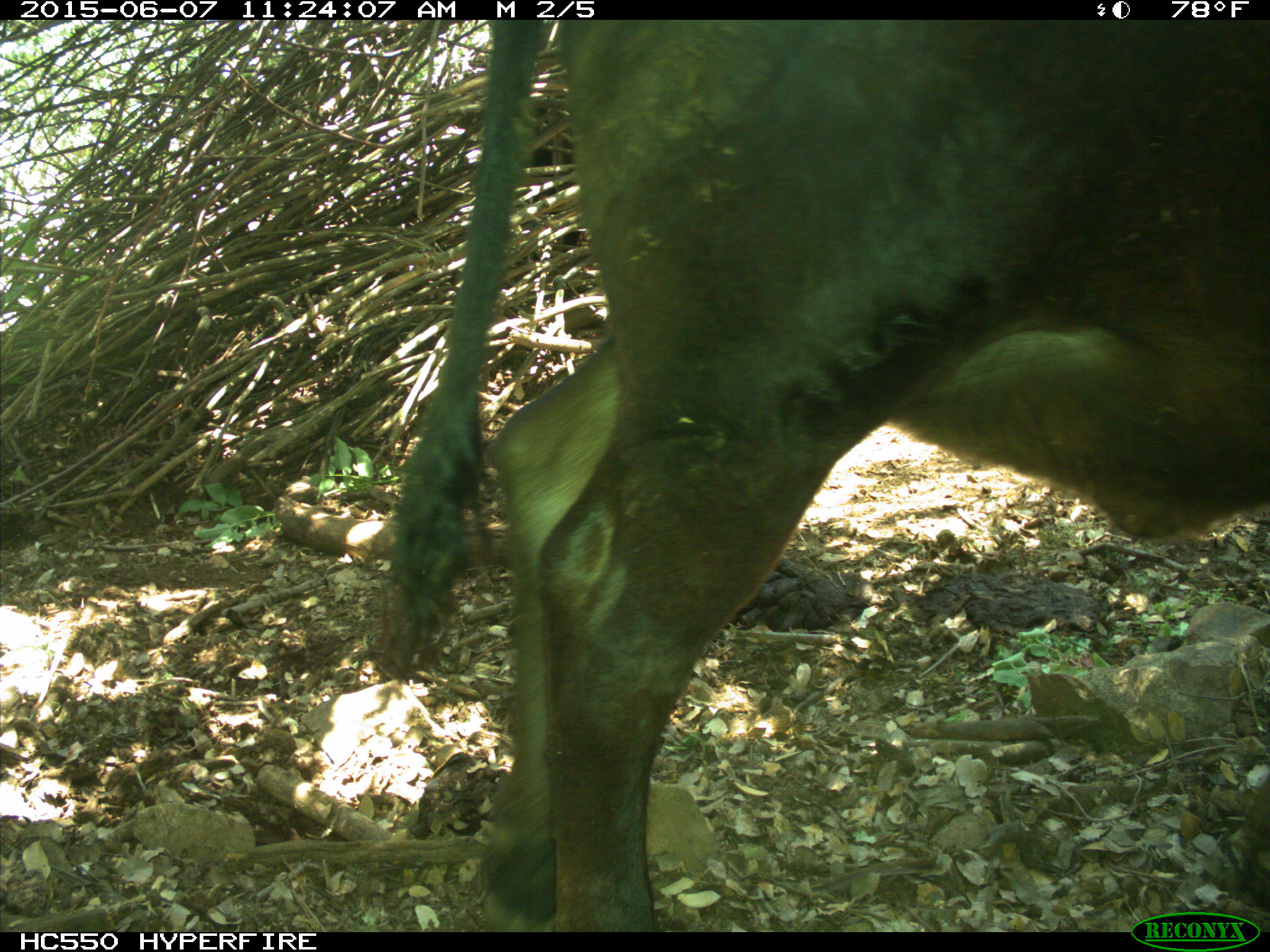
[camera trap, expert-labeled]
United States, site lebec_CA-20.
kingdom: Animalia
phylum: Chordata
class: Mammalia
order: Artiodactyla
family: Bovidae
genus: Bos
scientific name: Bos taurus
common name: domestic cow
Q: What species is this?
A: Bos taurus (domestic cow).